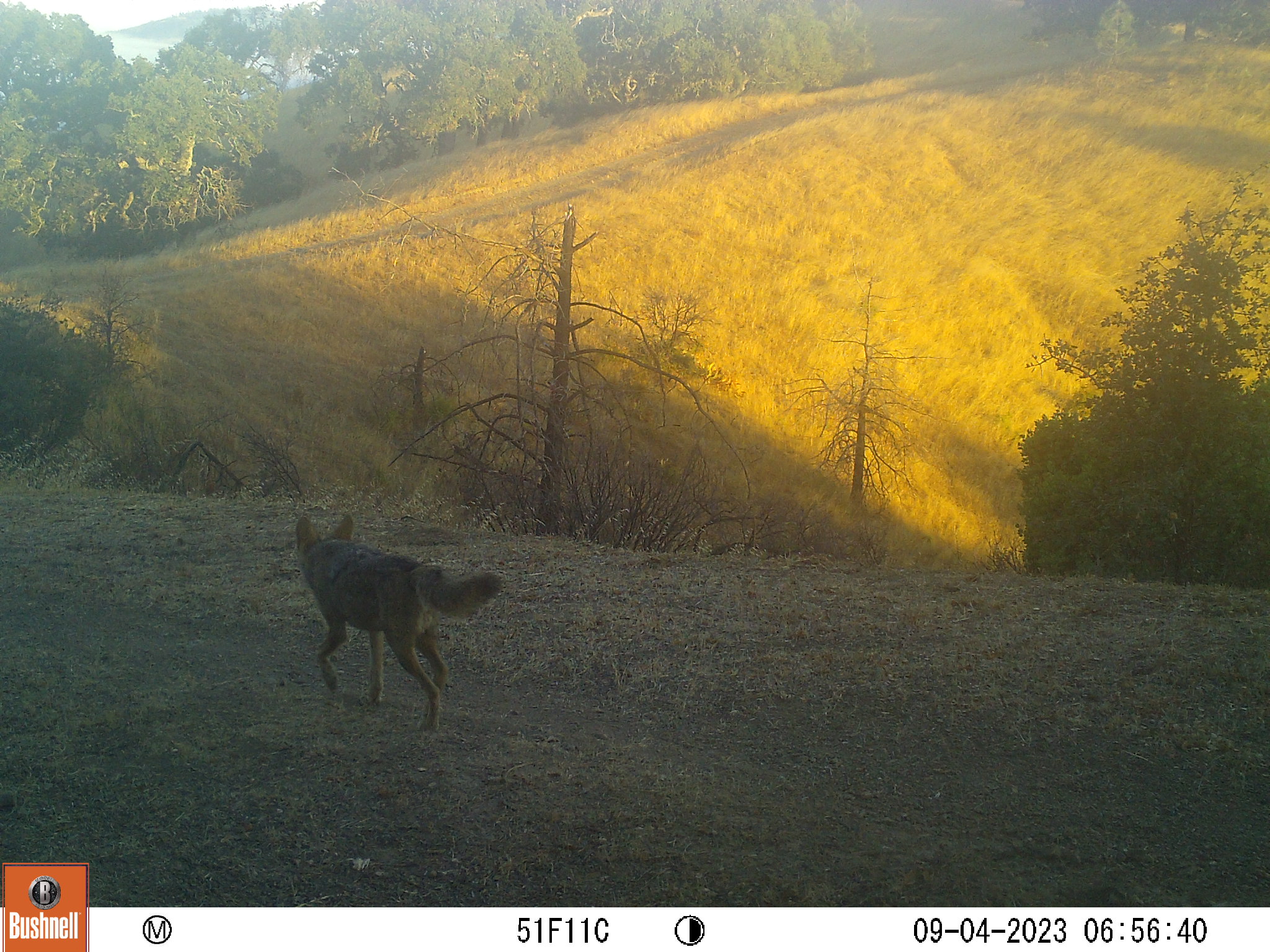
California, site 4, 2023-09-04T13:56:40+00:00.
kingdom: Animalia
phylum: Chordata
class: Mammalia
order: Carnivora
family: Canidae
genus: Canis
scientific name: Canis latrans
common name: coyote